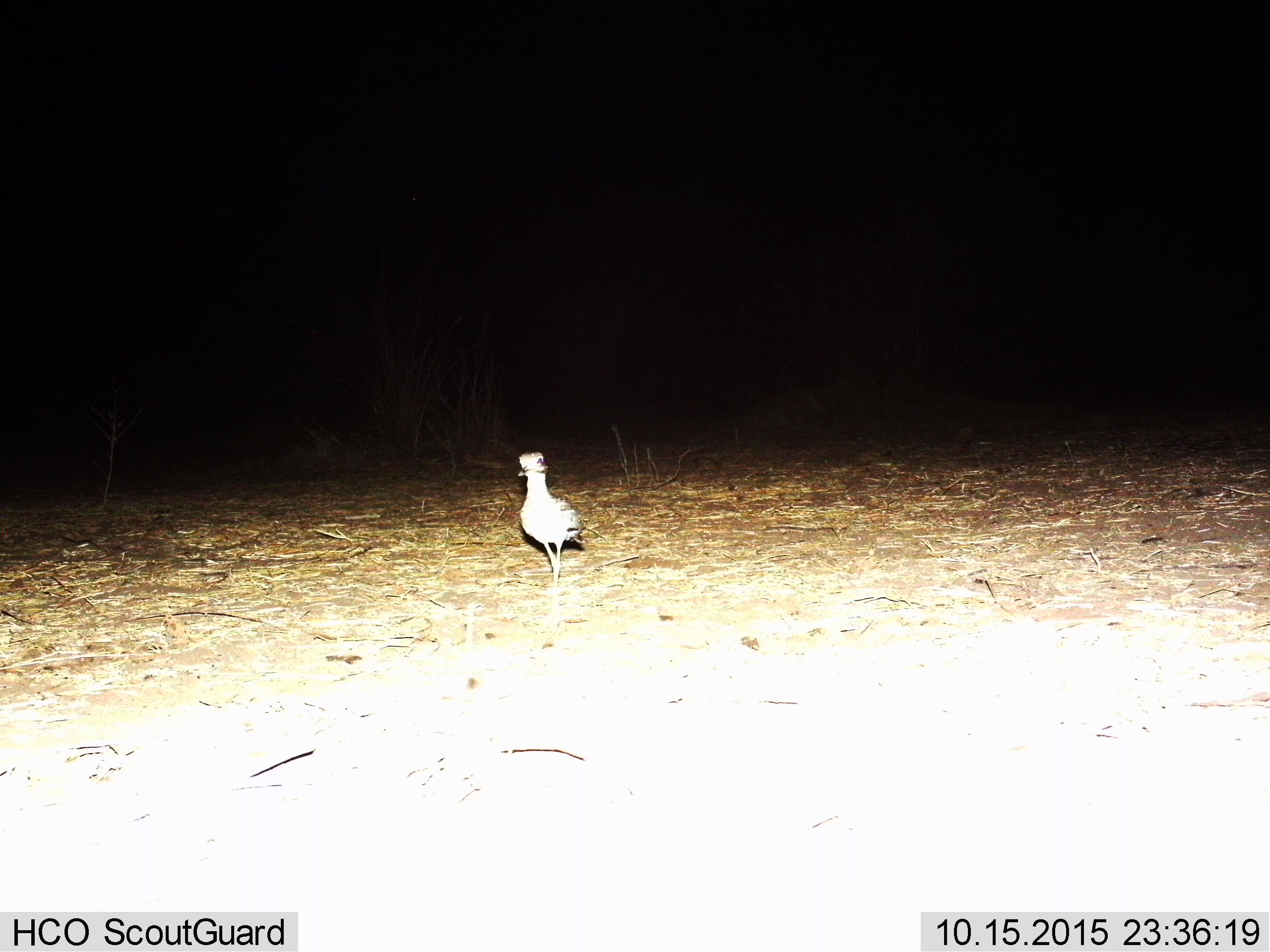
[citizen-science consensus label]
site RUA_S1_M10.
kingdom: Animalia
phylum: Chordata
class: Aves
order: Otidiformes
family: Otididae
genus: Ardeotis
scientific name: Ardeotis kori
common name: kori bustard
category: bustardkori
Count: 1.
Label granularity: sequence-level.